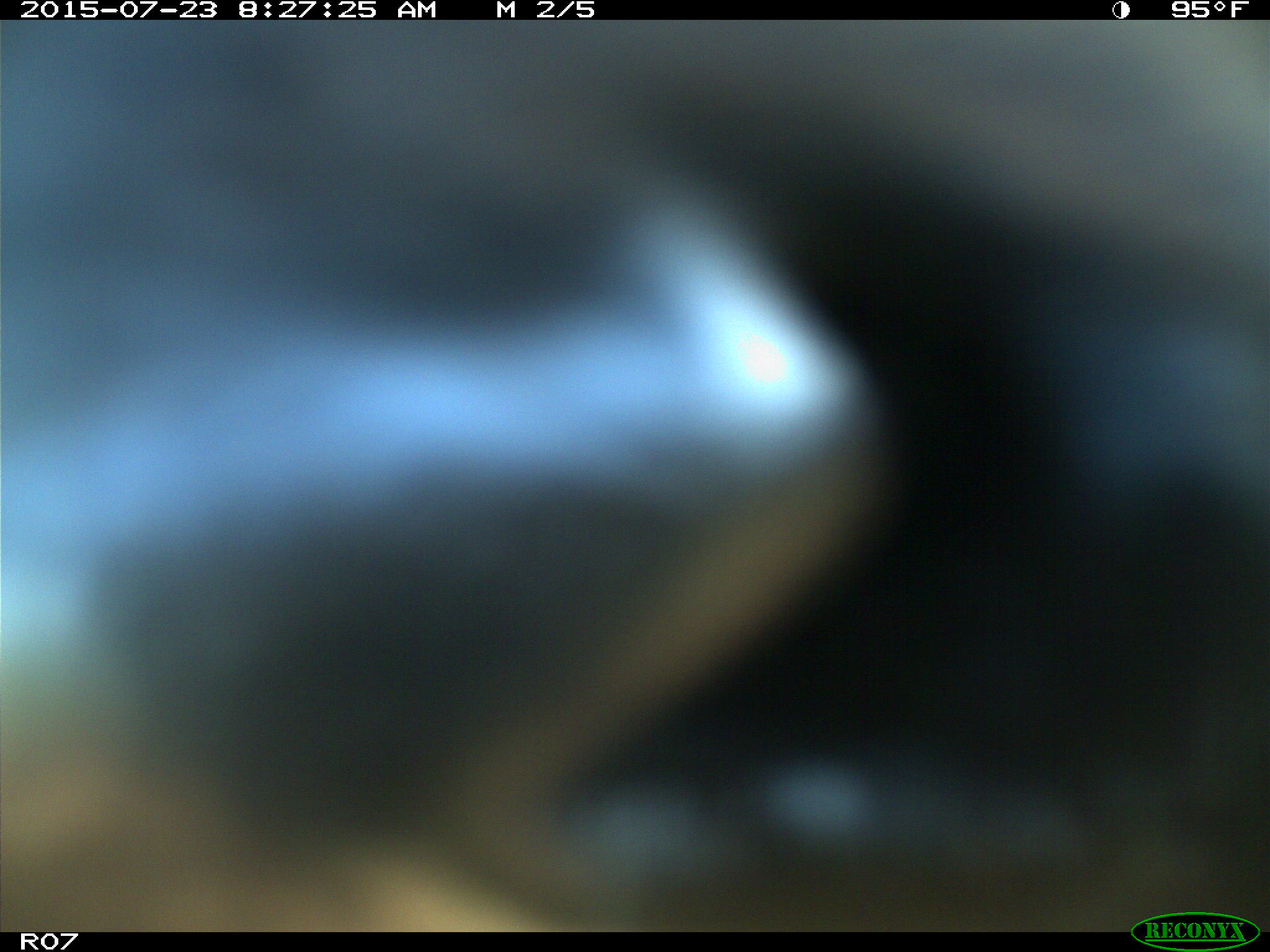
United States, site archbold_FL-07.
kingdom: Animalia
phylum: Chordata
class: Mammalia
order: Artiodactyla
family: Bovidae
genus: Bos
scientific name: Bos taurus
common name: domestic cow